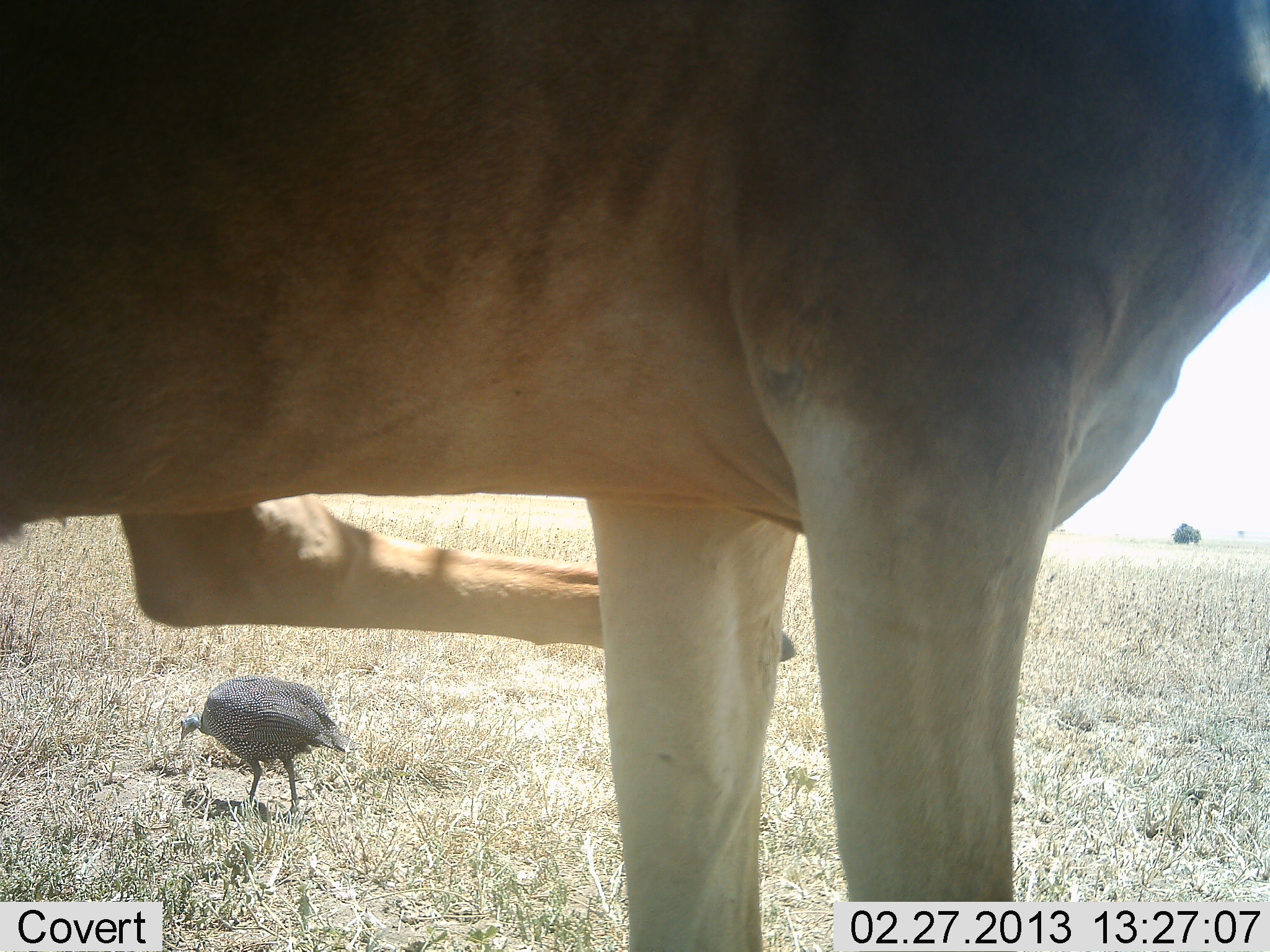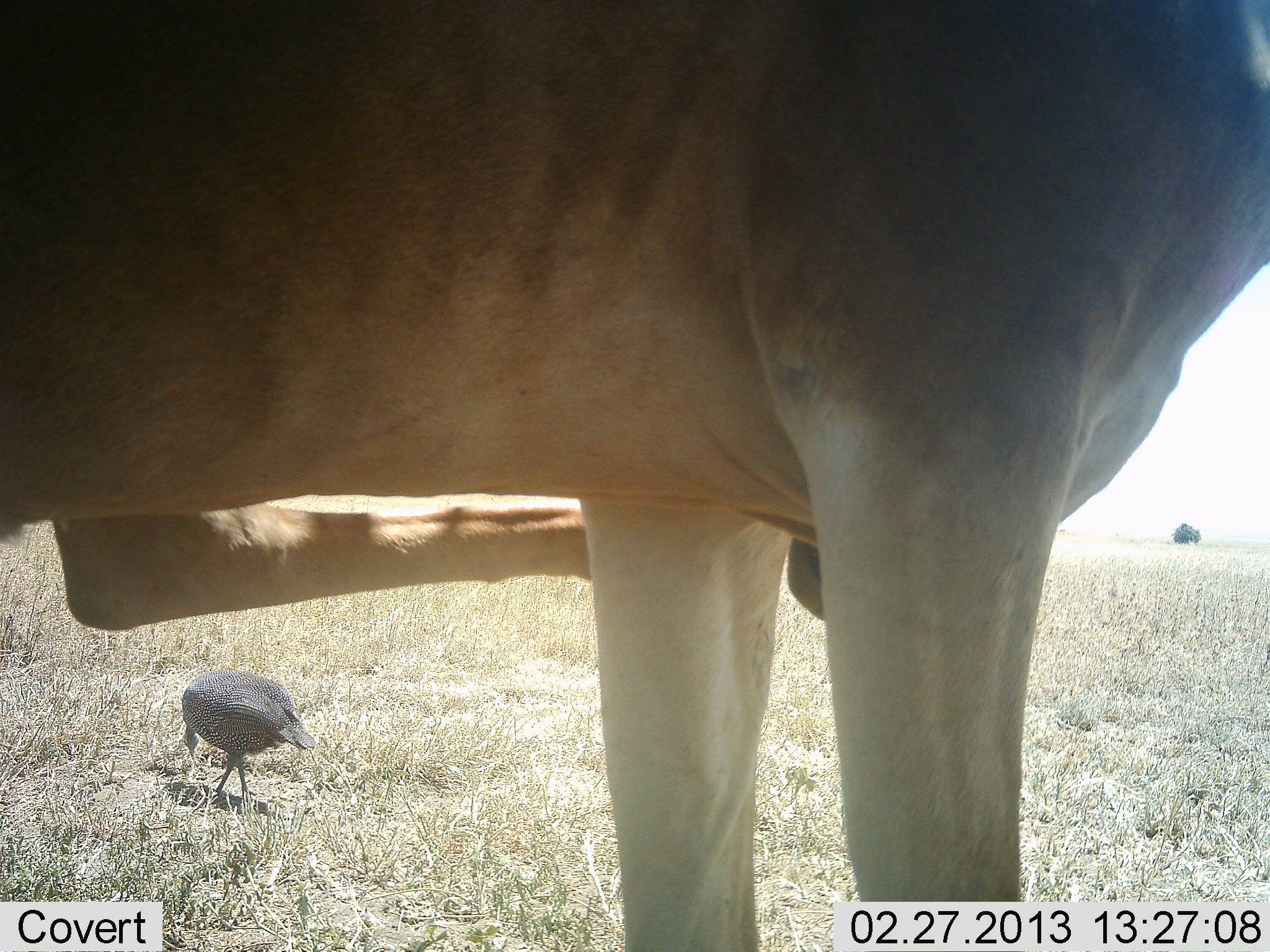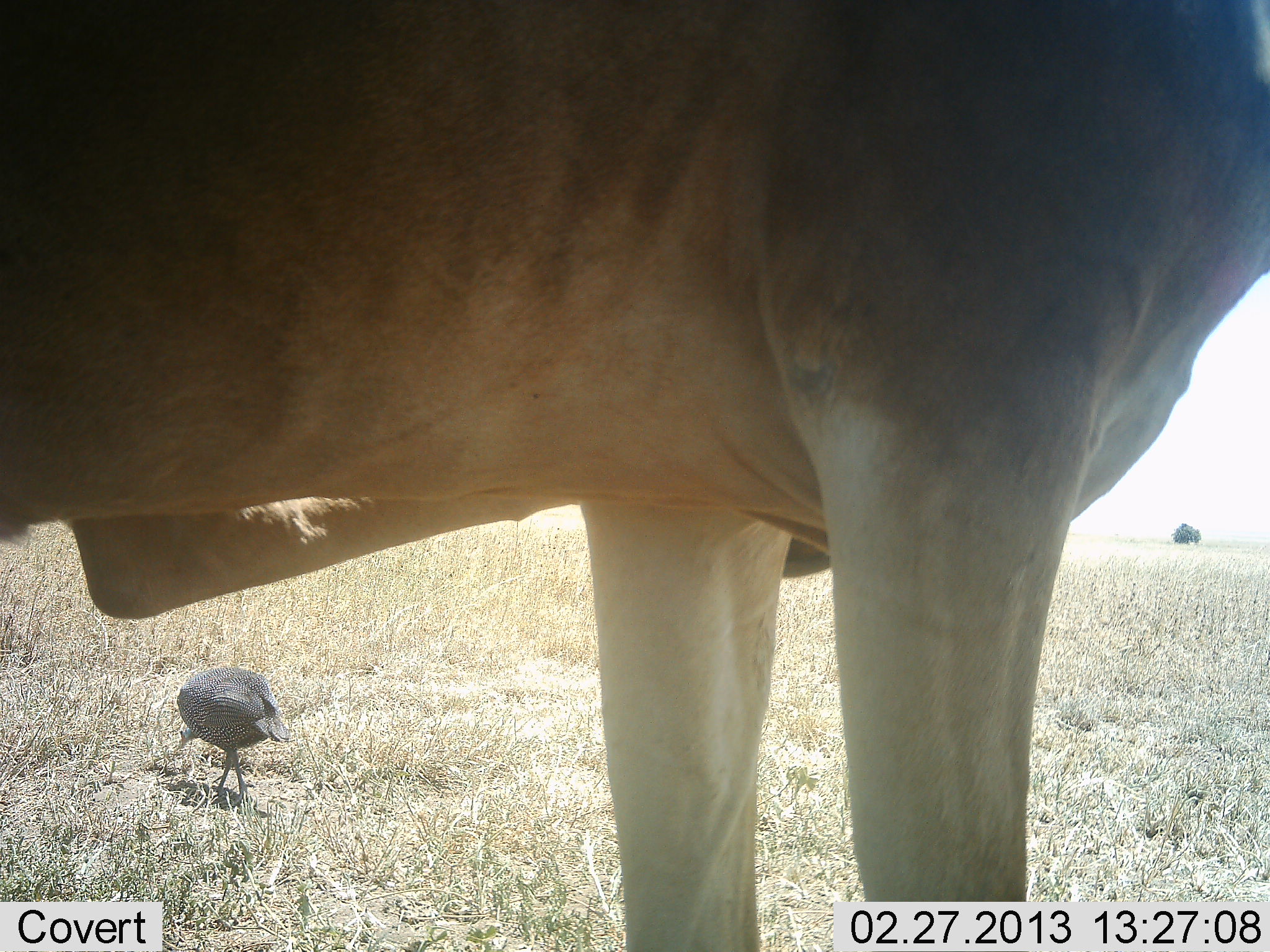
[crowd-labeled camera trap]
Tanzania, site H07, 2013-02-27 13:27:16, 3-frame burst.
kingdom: Animalia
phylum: Chordata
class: Aves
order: Galliformes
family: Numididae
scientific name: Numididae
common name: guinea fowl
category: guineafowl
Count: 1.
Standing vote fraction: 35%.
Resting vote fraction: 0%.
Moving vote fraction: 16%.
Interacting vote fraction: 2%.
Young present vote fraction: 0%.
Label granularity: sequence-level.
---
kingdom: Animalia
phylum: Chordata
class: Mammalia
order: Artiodactyla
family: Bovidae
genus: Alcelaphus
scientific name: Alcelaphus buselaphus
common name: hartebeest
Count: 1.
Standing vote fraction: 96%.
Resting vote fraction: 12%.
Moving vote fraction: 4%.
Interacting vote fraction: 4%.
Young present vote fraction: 0%.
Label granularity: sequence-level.